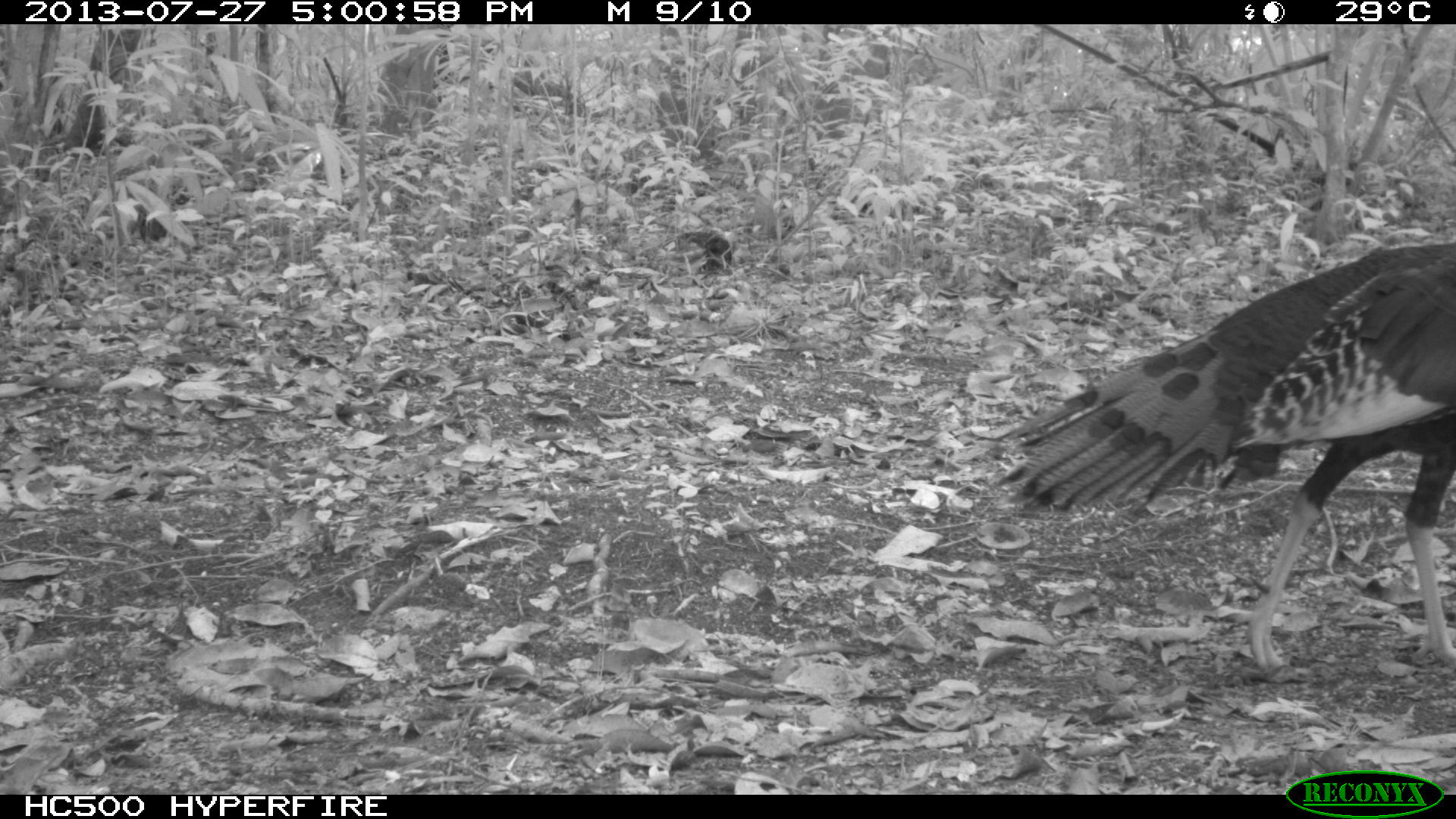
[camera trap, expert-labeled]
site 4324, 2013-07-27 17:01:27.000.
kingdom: Animalia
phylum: Chordata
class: Aves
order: Galliformes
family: Phasianidae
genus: Meleagris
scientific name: Meleagris ocellata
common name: ocellated turkey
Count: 1.